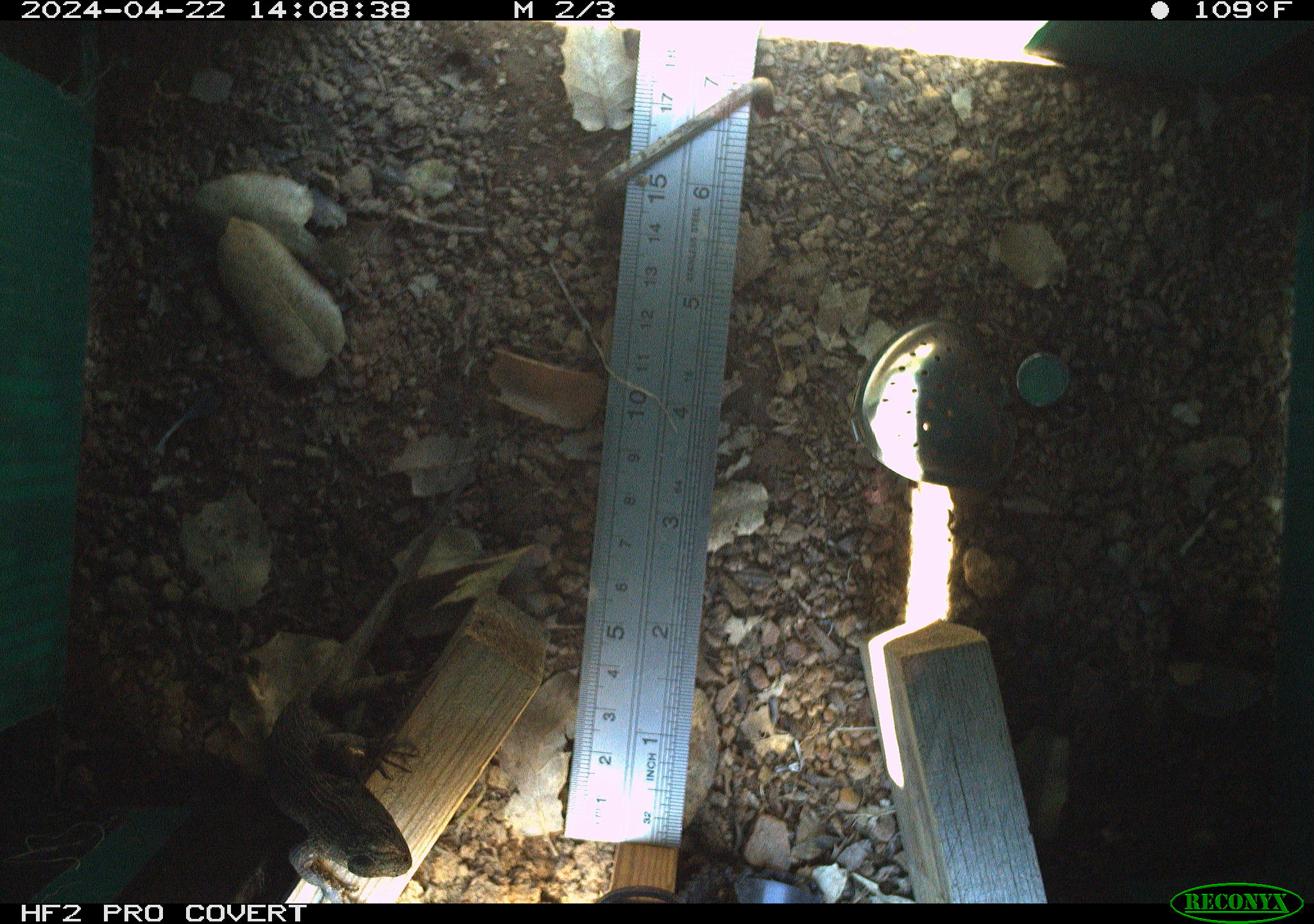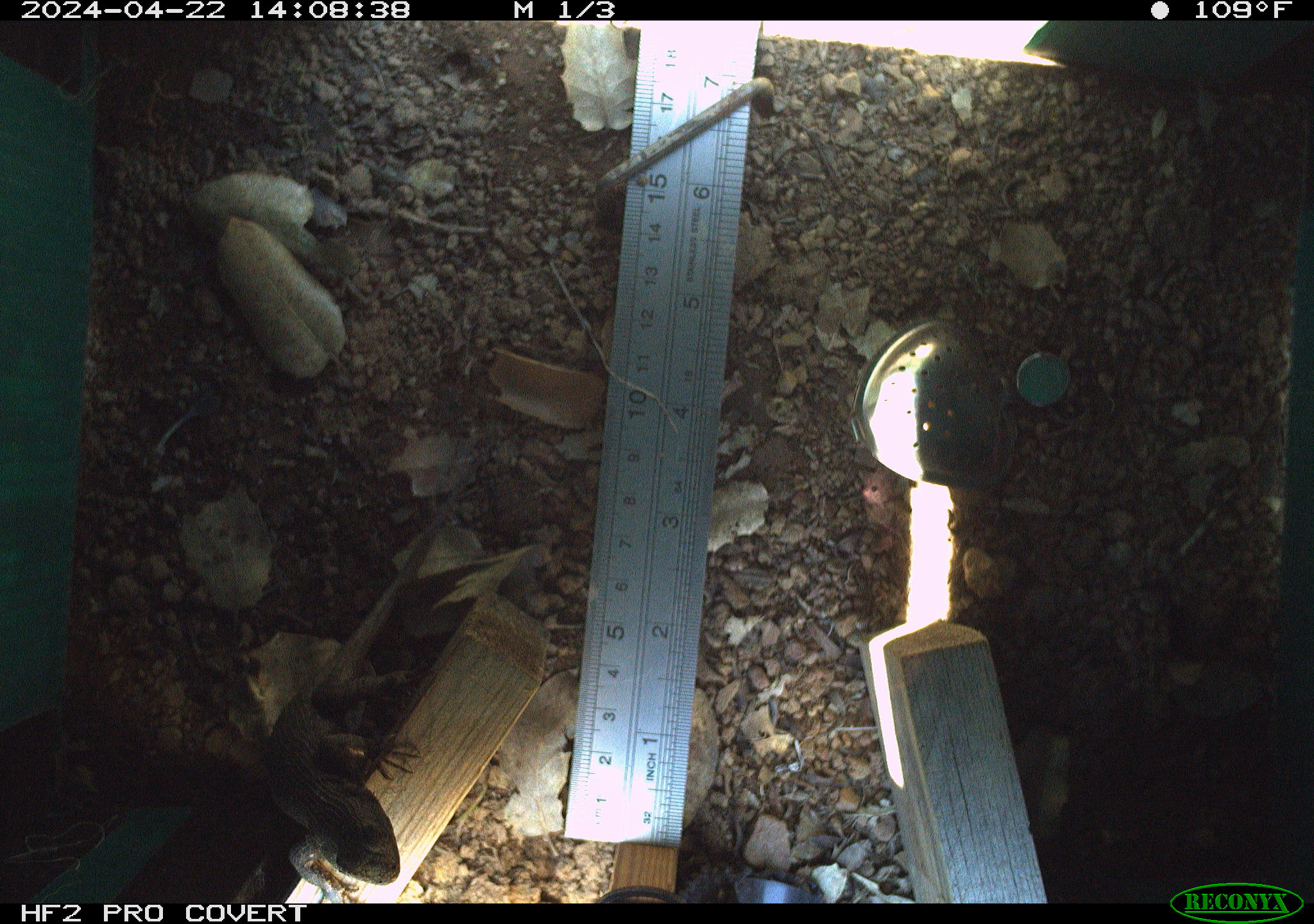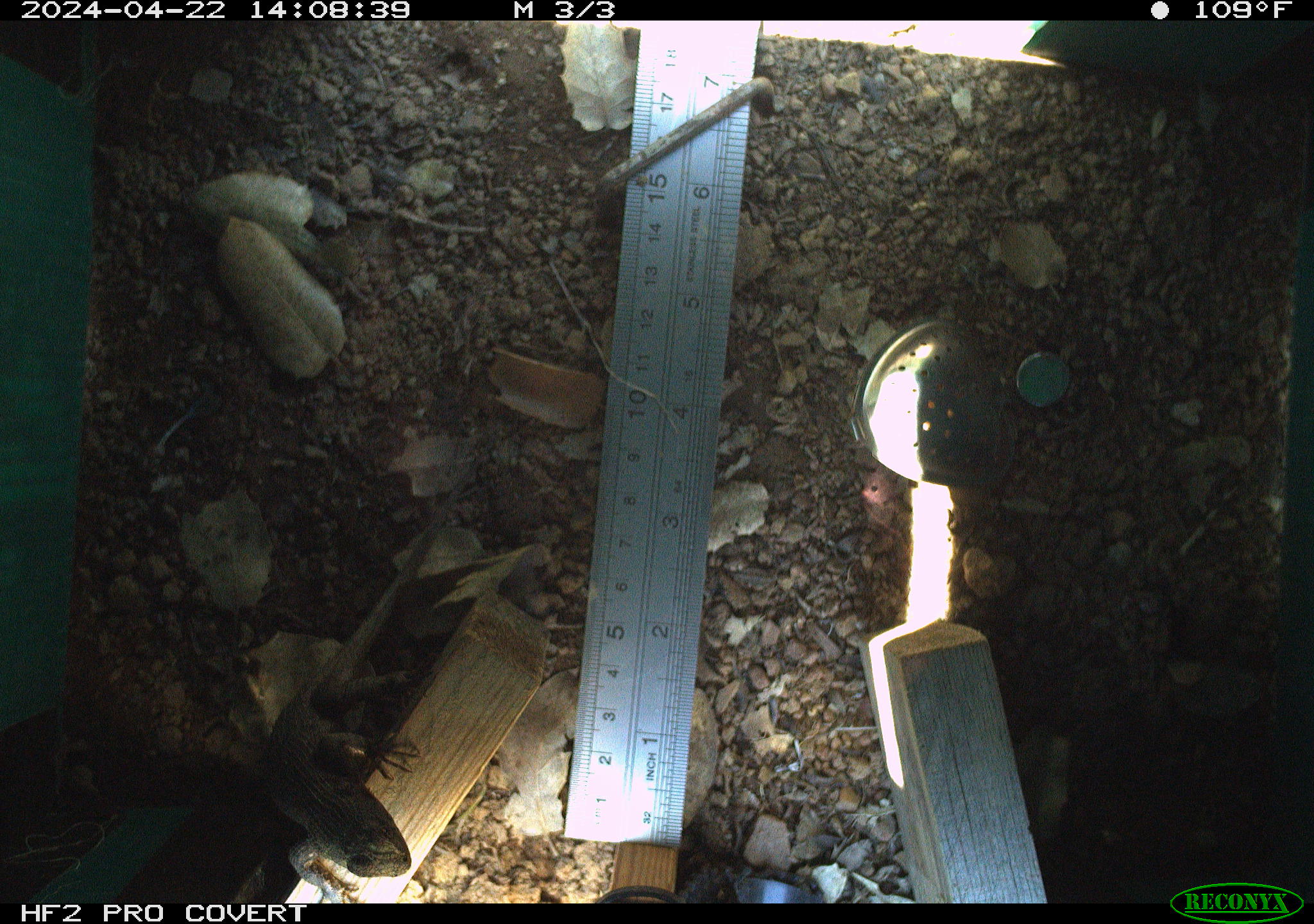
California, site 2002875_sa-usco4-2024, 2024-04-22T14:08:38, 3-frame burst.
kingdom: Animalia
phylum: Chordata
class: Reptilia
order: Squamata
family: Phrynosomatidae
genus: Sceloporus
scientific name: Sceloporus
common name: spiny lizards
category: sceloporus species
Sceloporus species (spiny lizards) (Sceloporus).